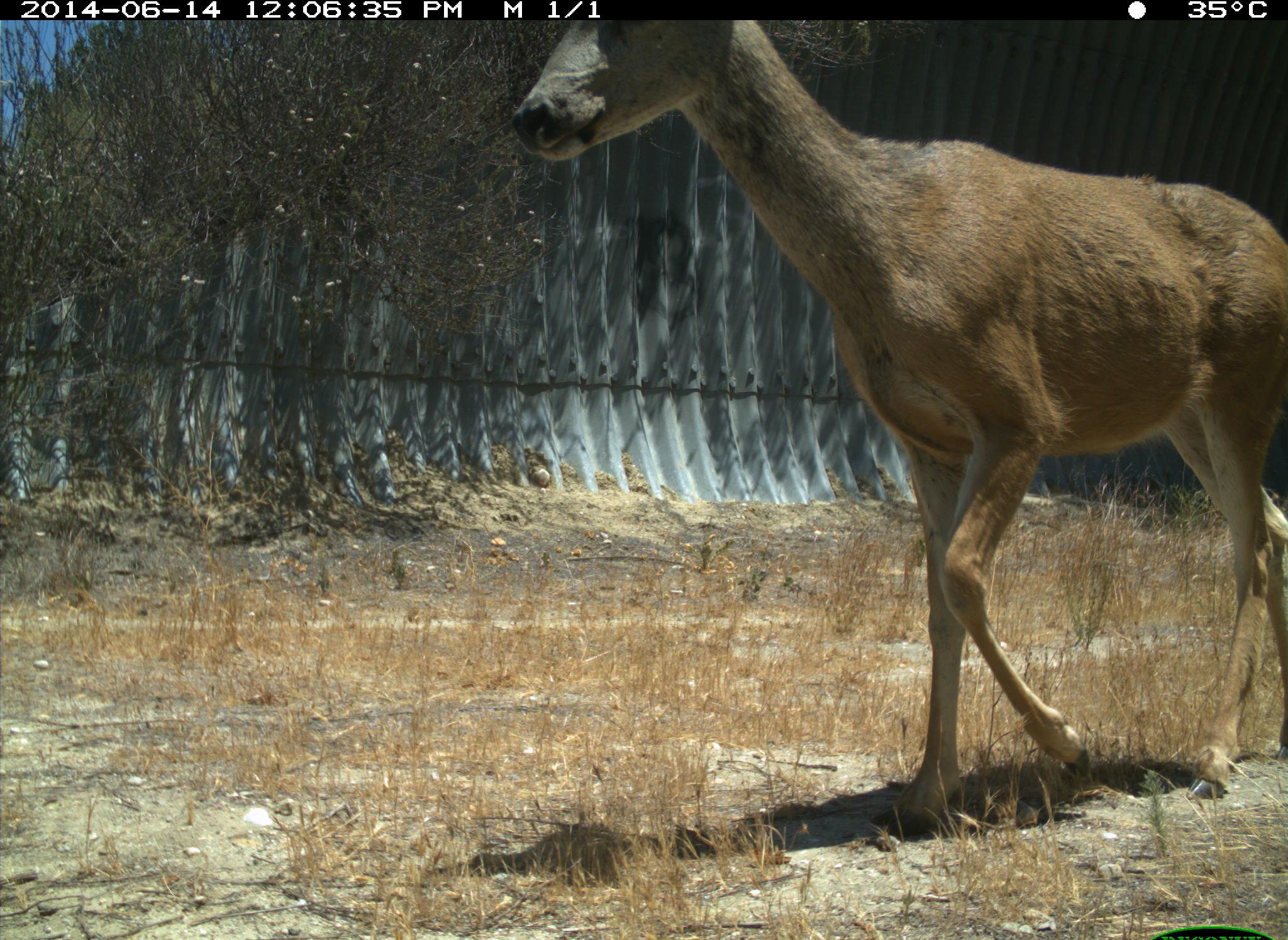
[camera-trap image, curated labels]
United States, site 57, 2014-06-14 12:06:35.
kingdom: Animalia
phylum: Chordata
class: Mammalia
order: Artiodactyla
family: Cervidae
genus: Odocoileus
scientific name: Odocoileus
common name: deer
Deer (Odocoileus).